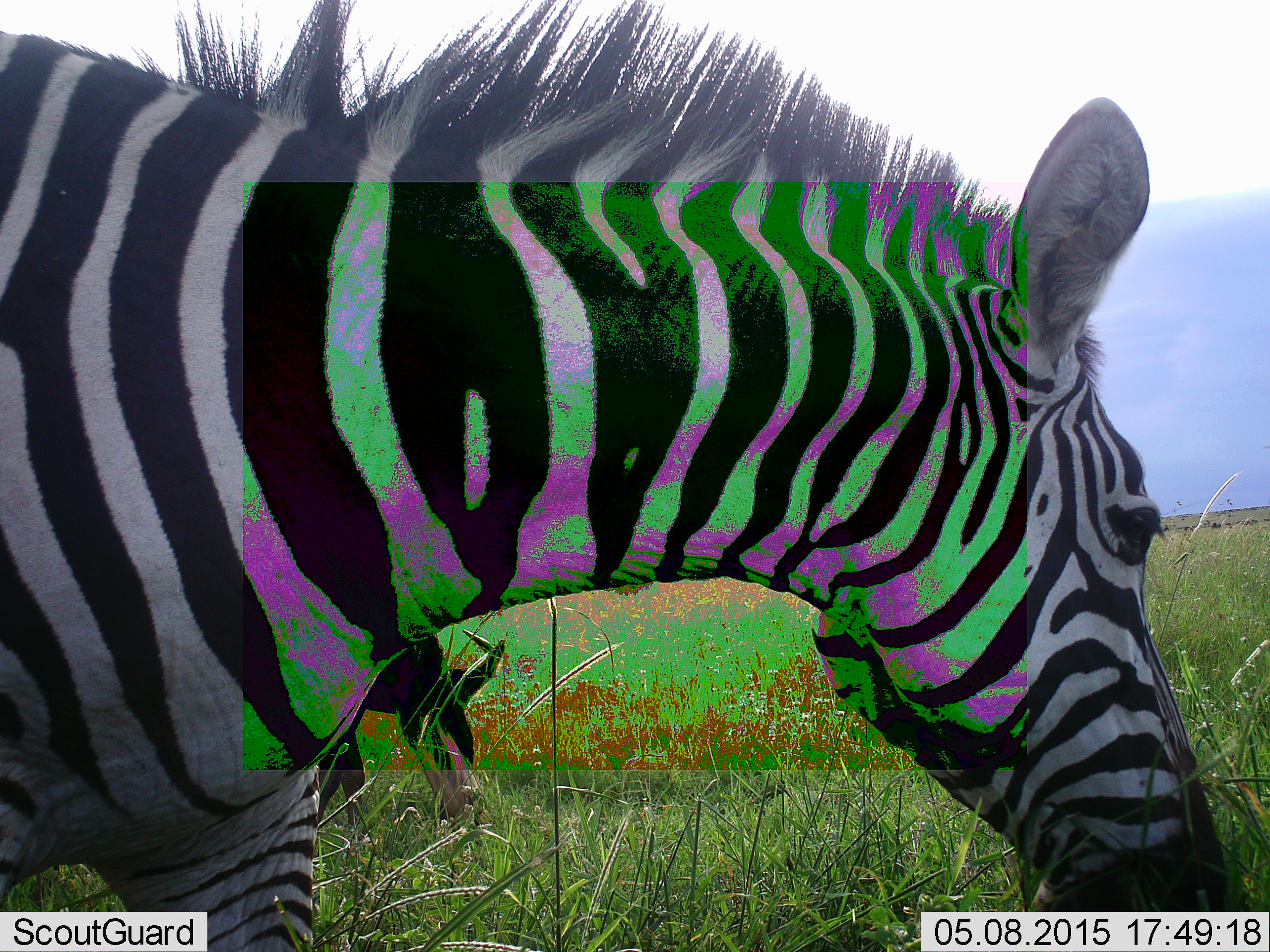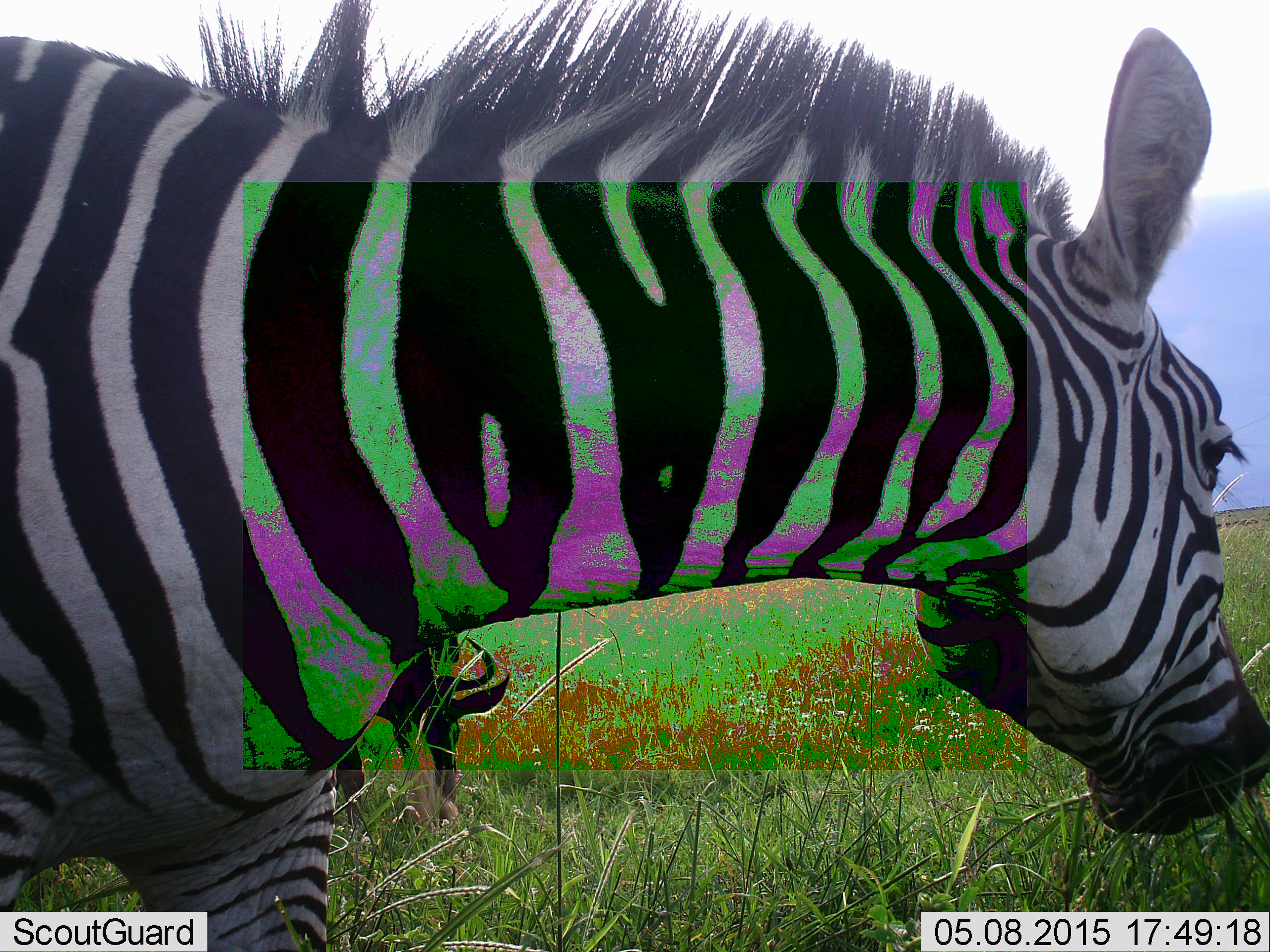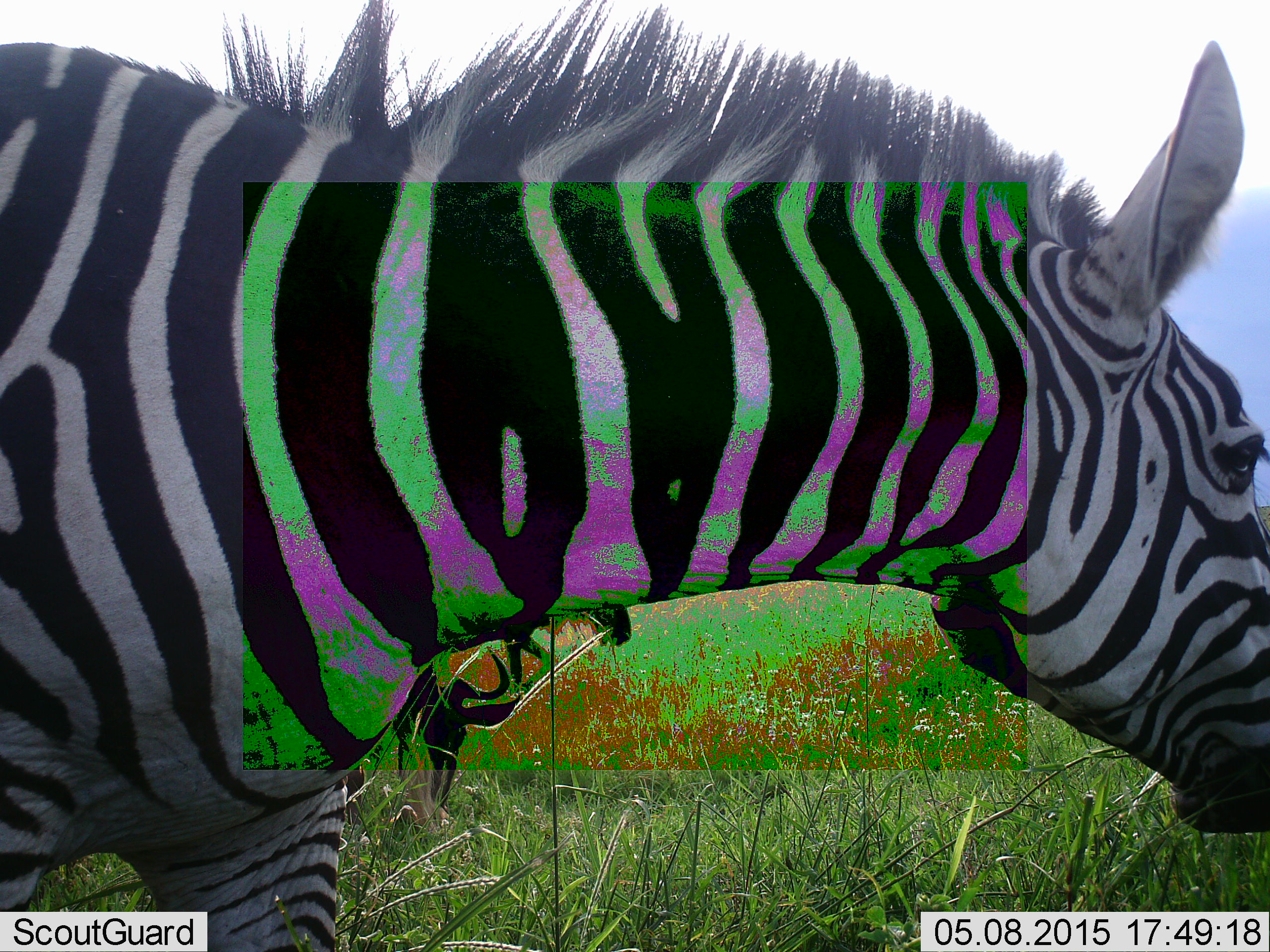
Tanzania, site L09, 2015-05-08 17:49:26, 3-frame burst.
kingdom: Animalia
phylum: Chordata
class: Mammalia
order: Artiodactyla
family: Bovidae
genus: Connochaetes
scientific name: Connochaetes taurinus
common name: blue wildebeest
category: wildebeest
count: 1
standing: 30%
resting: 0%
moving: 10%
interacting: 0%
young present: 10%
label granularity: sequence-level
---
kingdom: Animalia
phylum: Chordata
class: Mammalia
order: Perissodactyla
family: Equidae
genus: Equus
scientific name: Equus quagga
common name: plains zebra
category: zebra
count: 1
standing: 67%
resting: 0%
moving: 14%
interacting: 0%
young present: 0%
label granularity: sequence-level